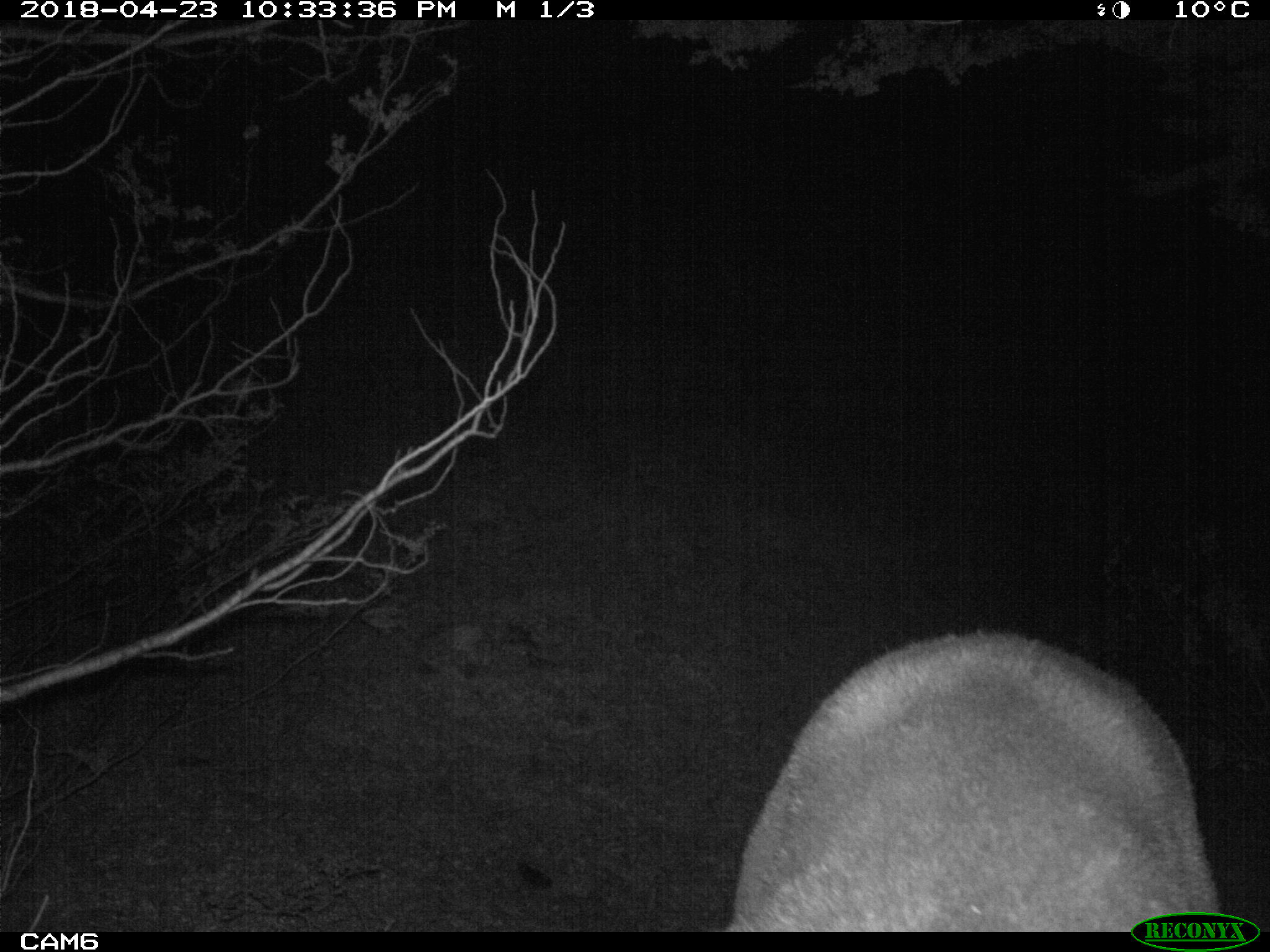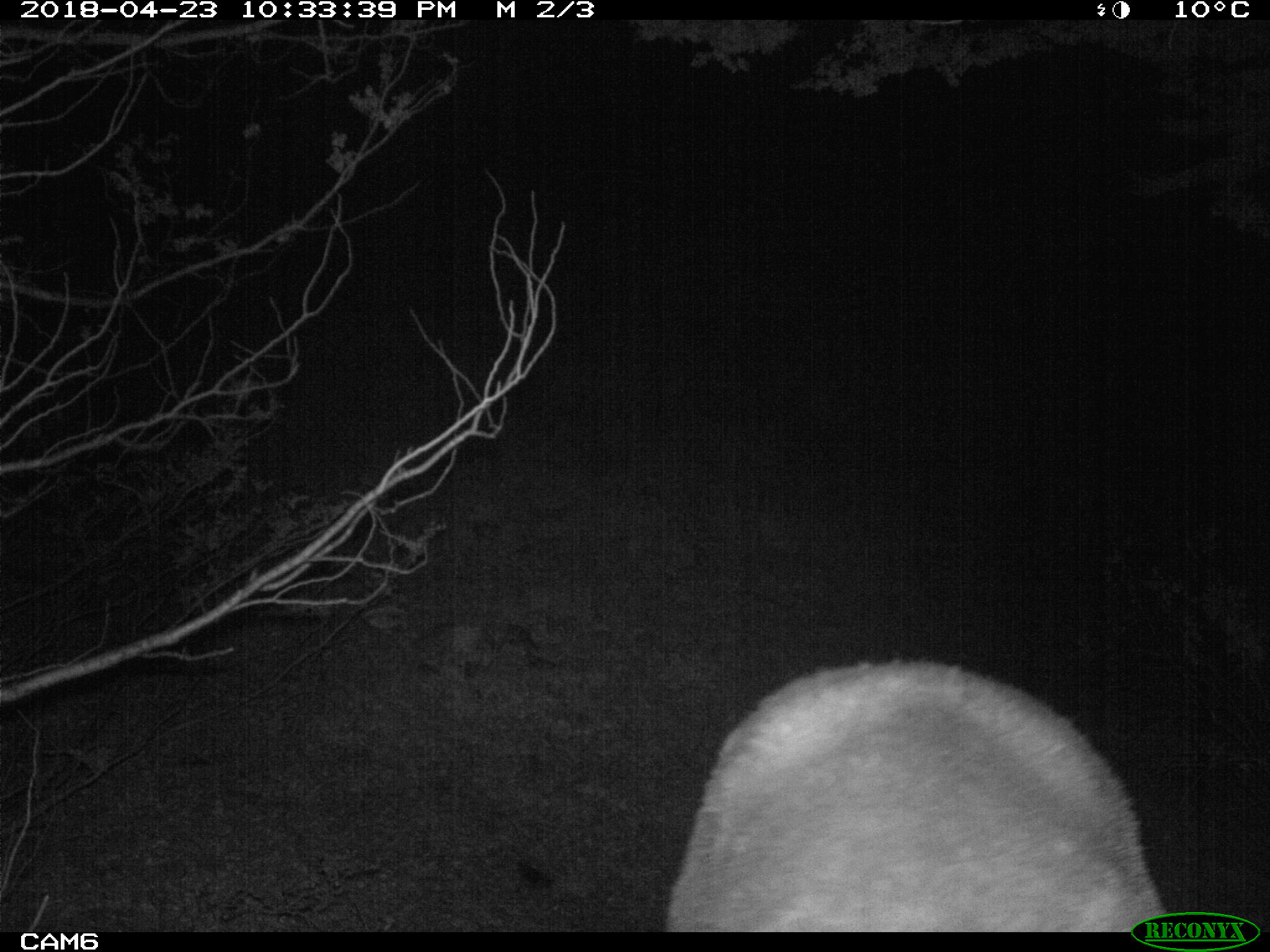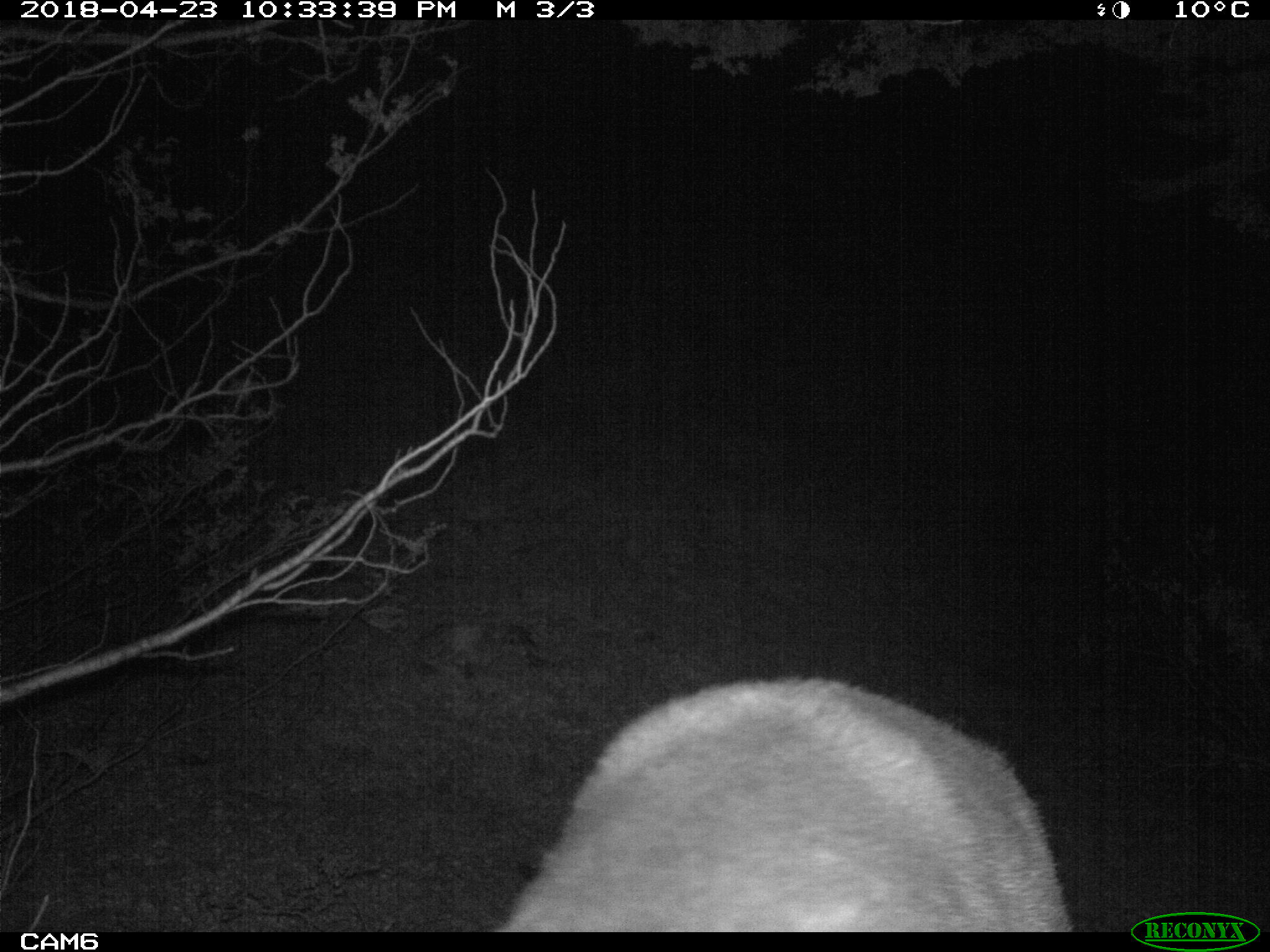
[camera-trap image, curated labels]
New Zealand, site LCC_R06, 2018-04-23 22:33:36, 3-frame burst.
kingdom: Animalia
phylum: Chordata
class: Mammalia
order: Artiodactyla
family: Cervidae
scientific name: Cervidae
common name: deer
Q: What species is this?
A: Deer (Cervidae).